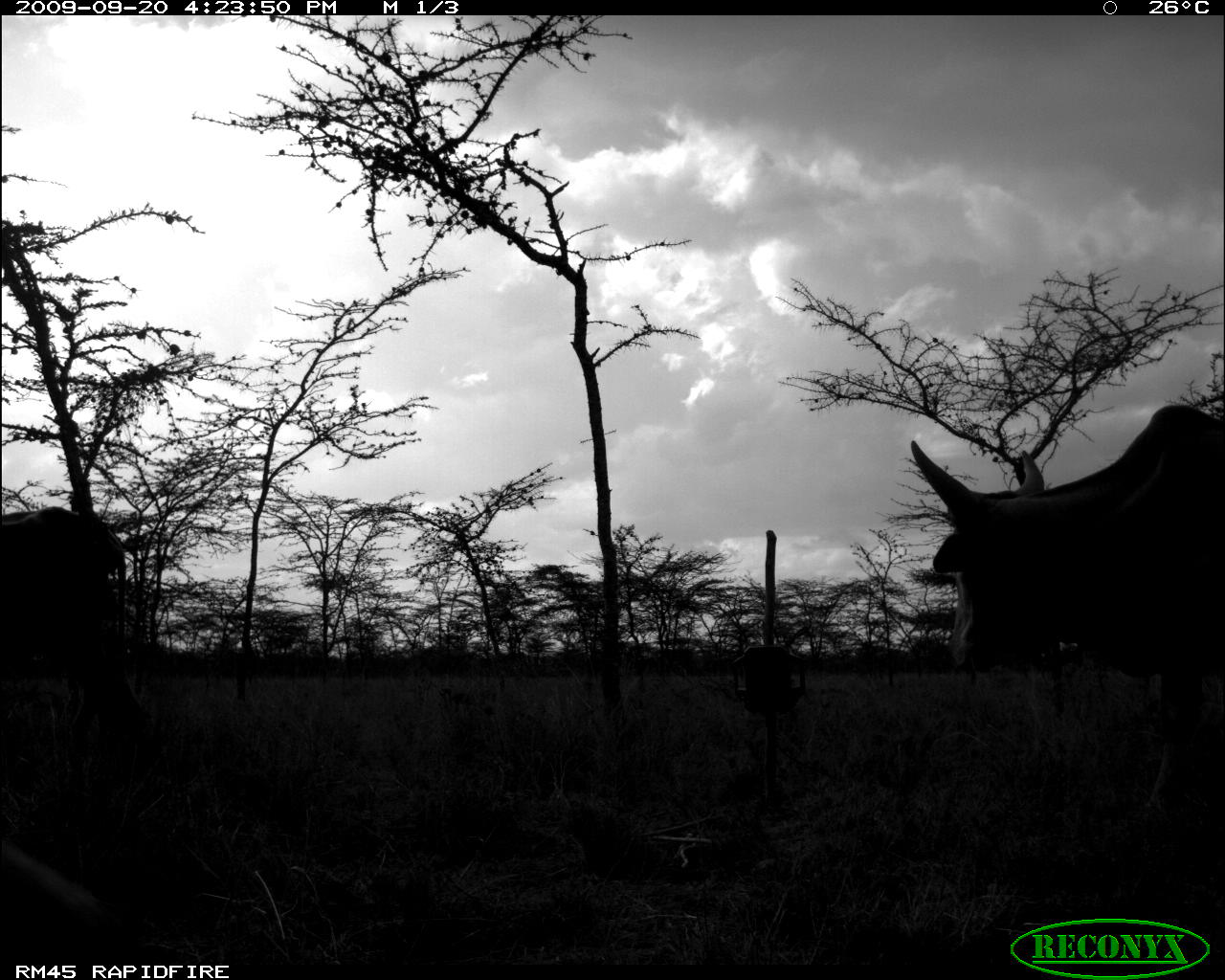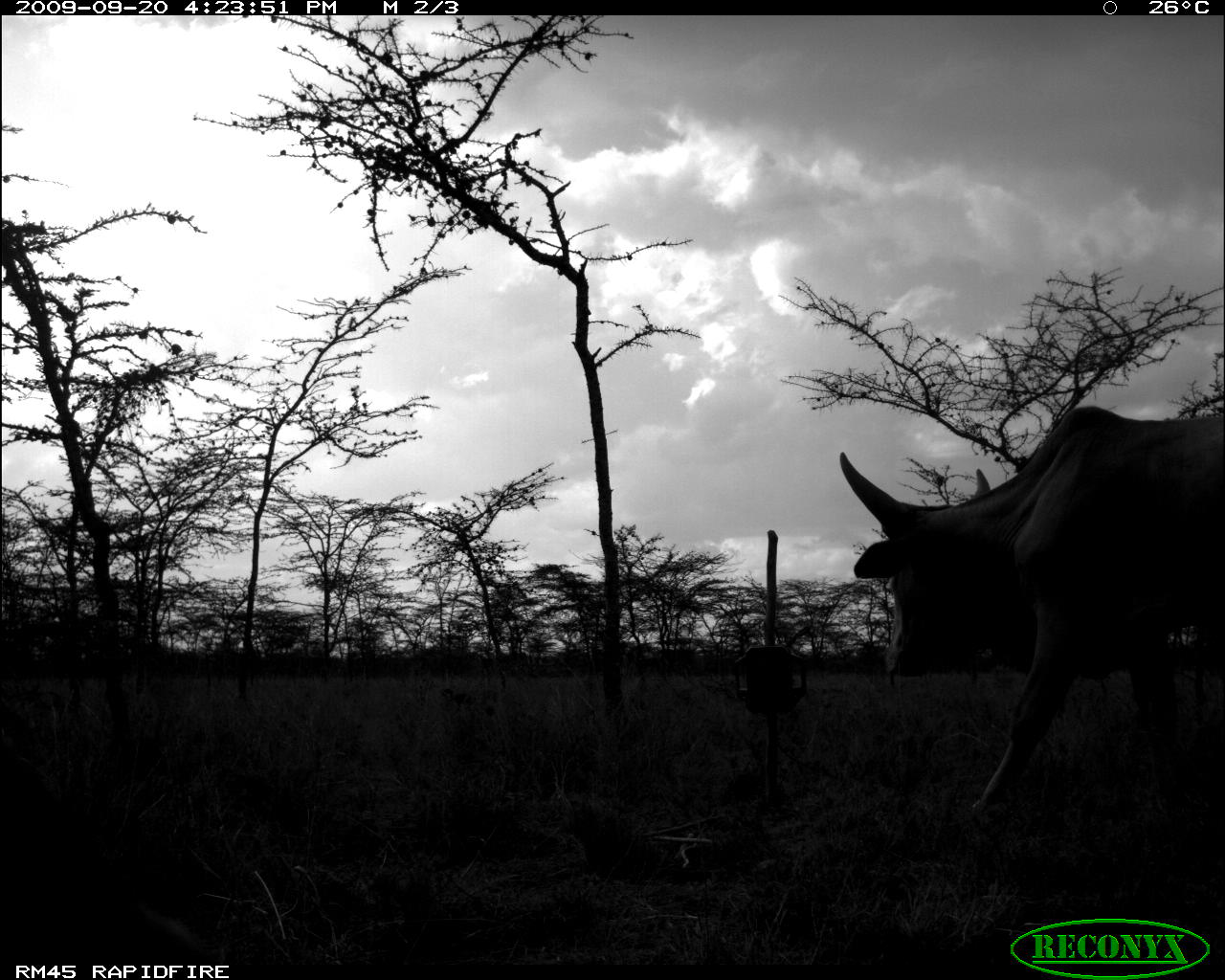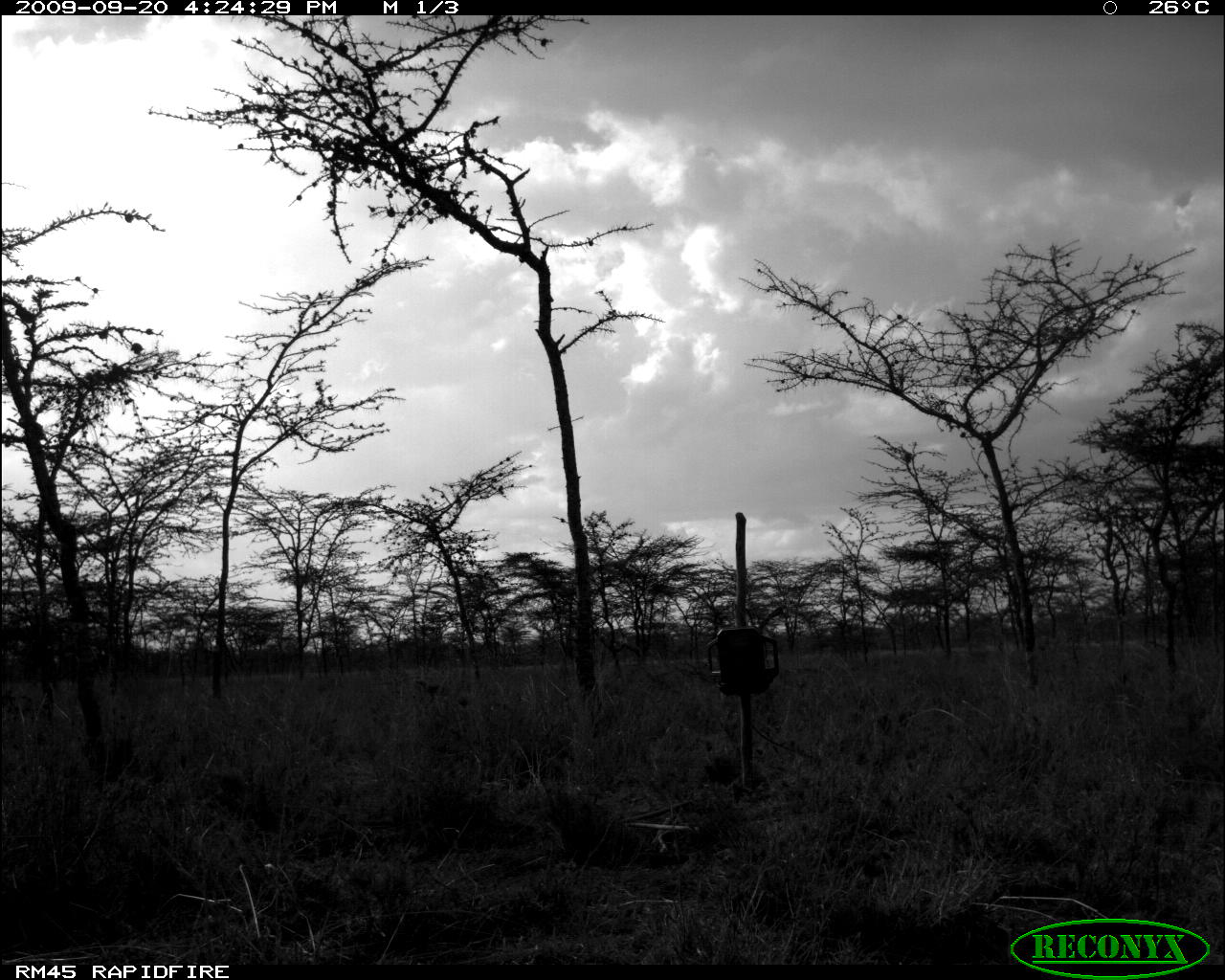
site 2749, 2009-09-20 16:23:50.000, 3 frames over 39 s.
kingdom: Animalia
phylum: Chordata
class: Mammalia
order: Artiodactyla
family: Bovidae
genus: Bos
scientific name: Bos taurus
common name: domestic cattle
Bos taurus (domestic cattle), count 2.